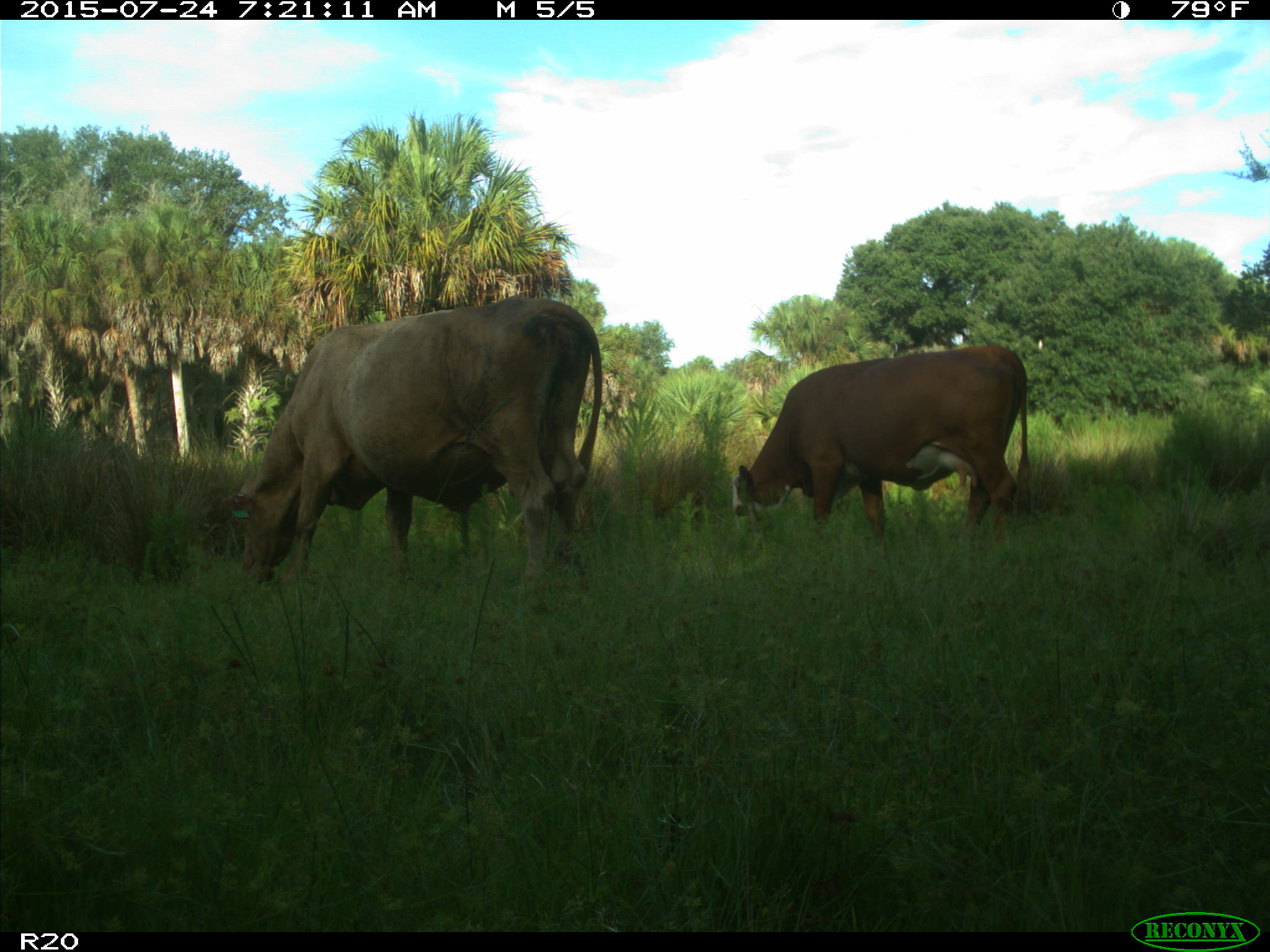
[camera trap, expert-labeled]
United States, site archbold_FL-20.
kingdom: Animalia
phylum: Chordata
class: Mammalia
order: Artiodactyla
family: Bovidae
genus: Bos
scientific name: Bos taurus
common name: domestic cow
Bos taurus (domestic cow).